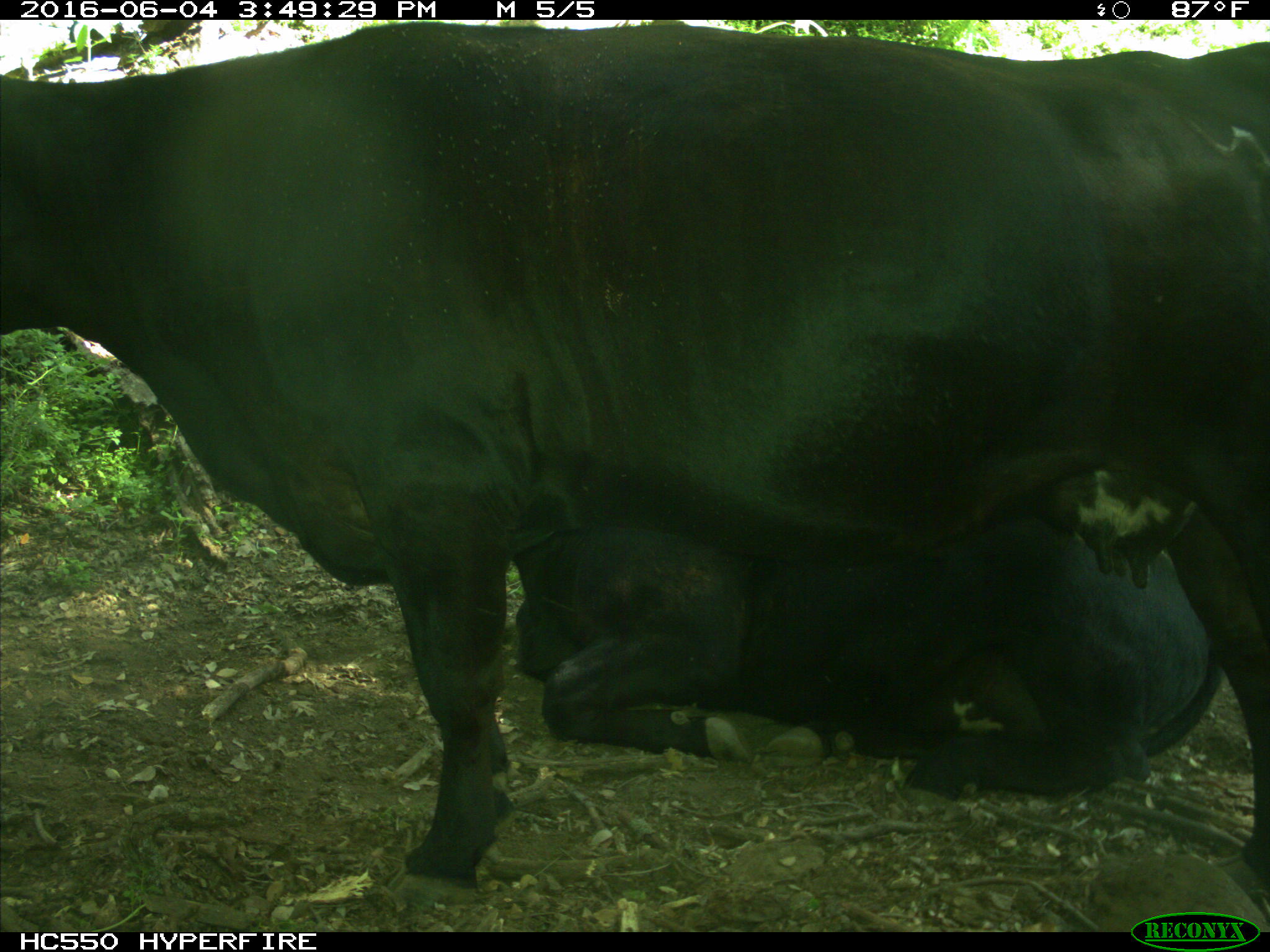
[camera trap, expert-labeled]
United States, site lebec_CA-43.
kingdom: Animalia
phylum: Chordata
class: Mammalia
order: Artiodactyla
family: Bovidae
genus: Bos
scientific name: Bos taurus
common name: domestic cow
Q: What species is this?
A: Bos taurus (domestic cow).